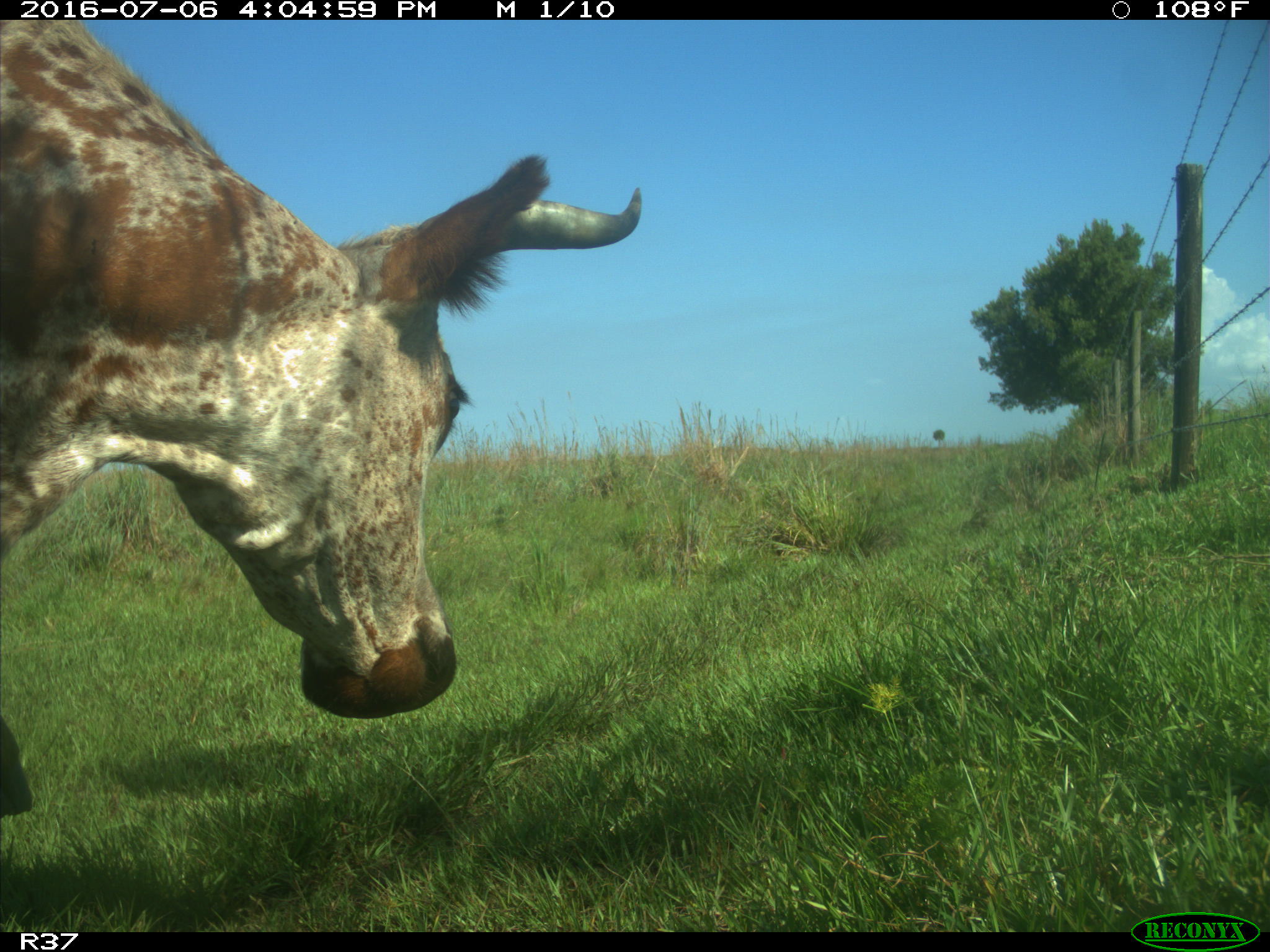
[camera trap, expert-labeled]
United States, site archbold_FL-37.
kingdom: Animalia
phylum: Chordata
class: Mammalia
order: Artiodactyla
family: Bovidae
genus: Bos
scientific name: Bos taurus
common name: domestic cow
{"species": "Bos taurus (domestic cow)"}